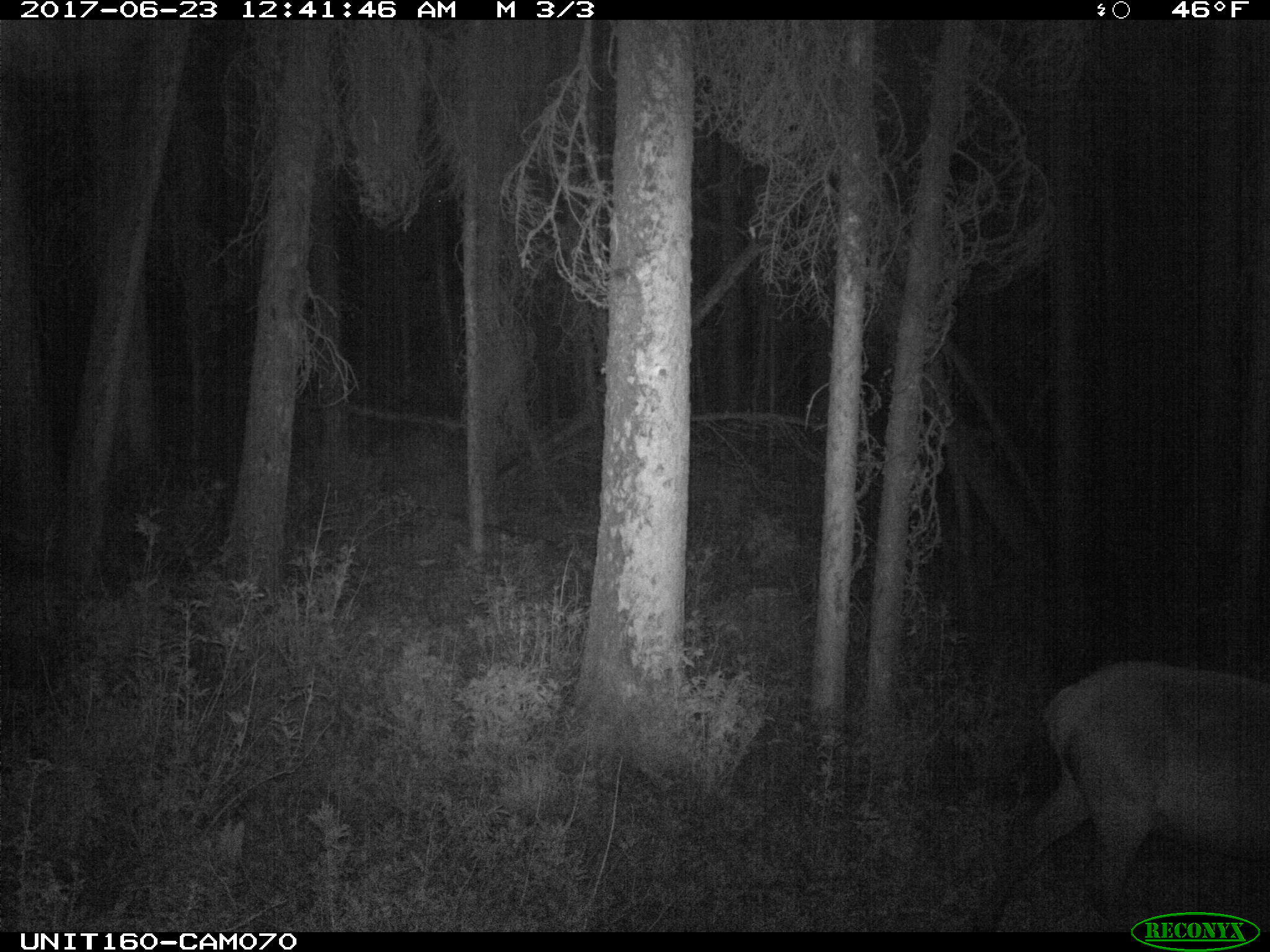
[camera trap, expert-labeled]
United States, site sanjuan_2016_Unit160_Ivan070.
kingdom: Animalia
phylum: Chordata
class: Mammalia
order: Artiodactyla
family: Cervidae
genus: Cervus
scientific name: Cervus elaphus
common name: red deer